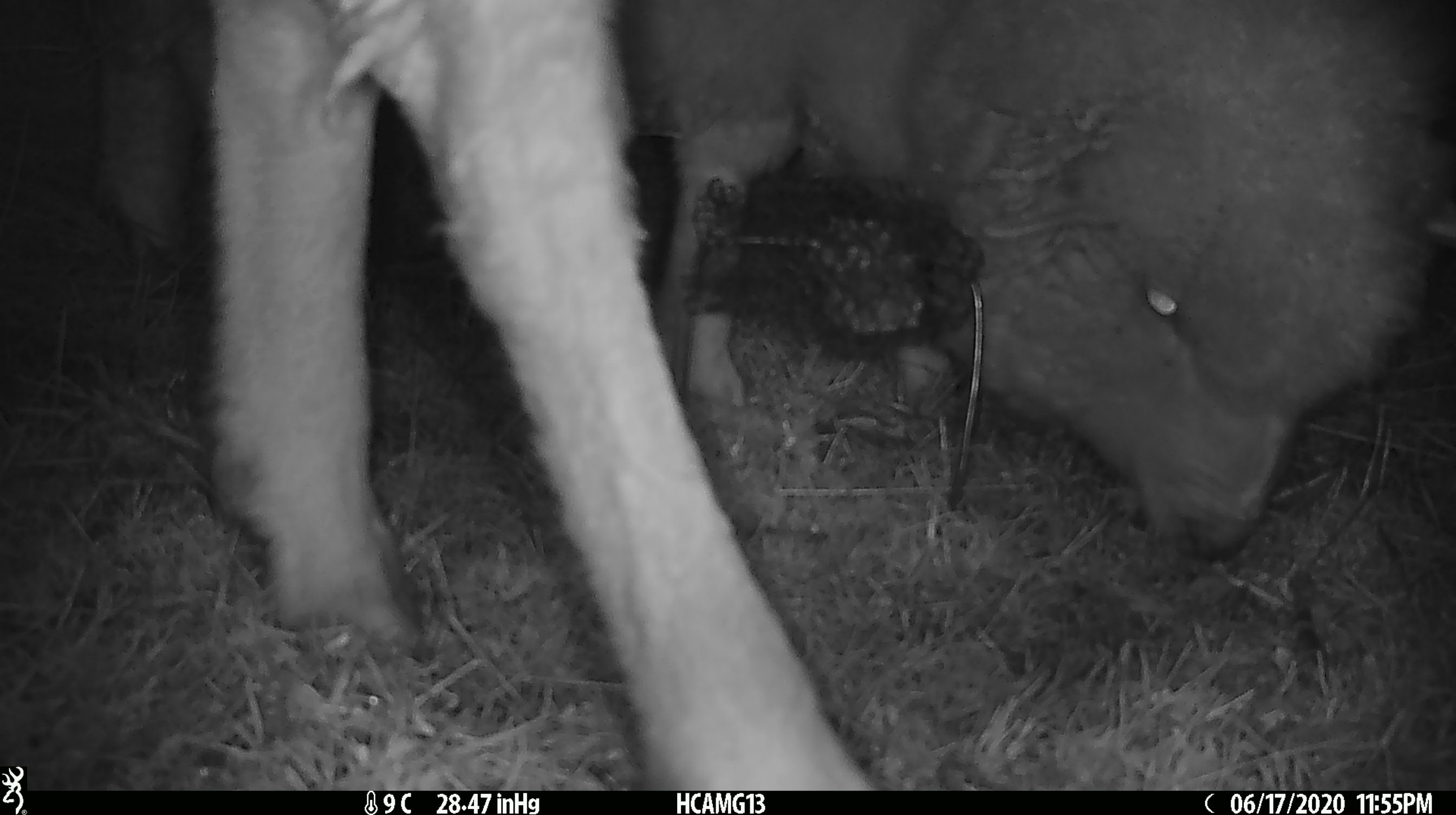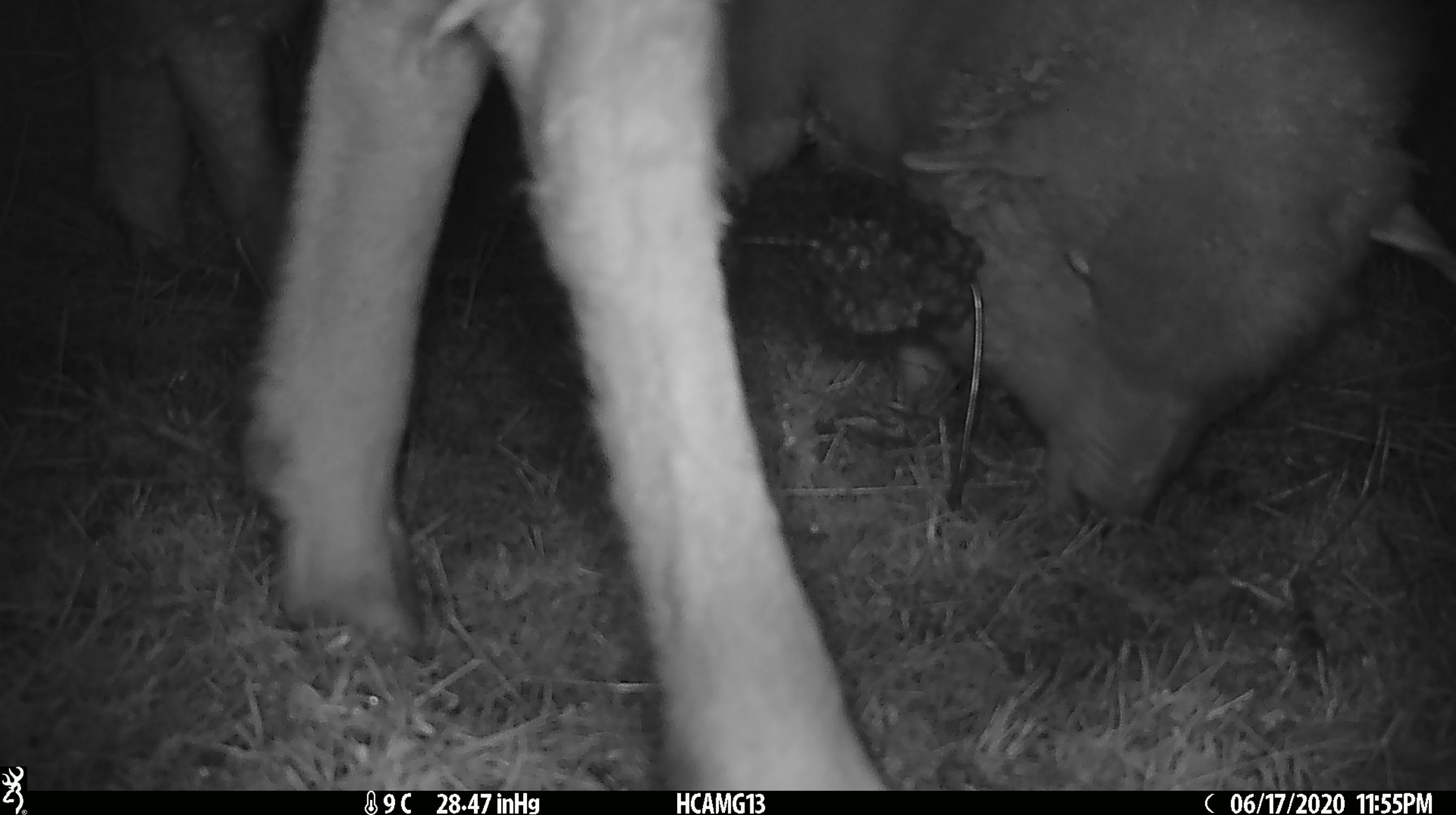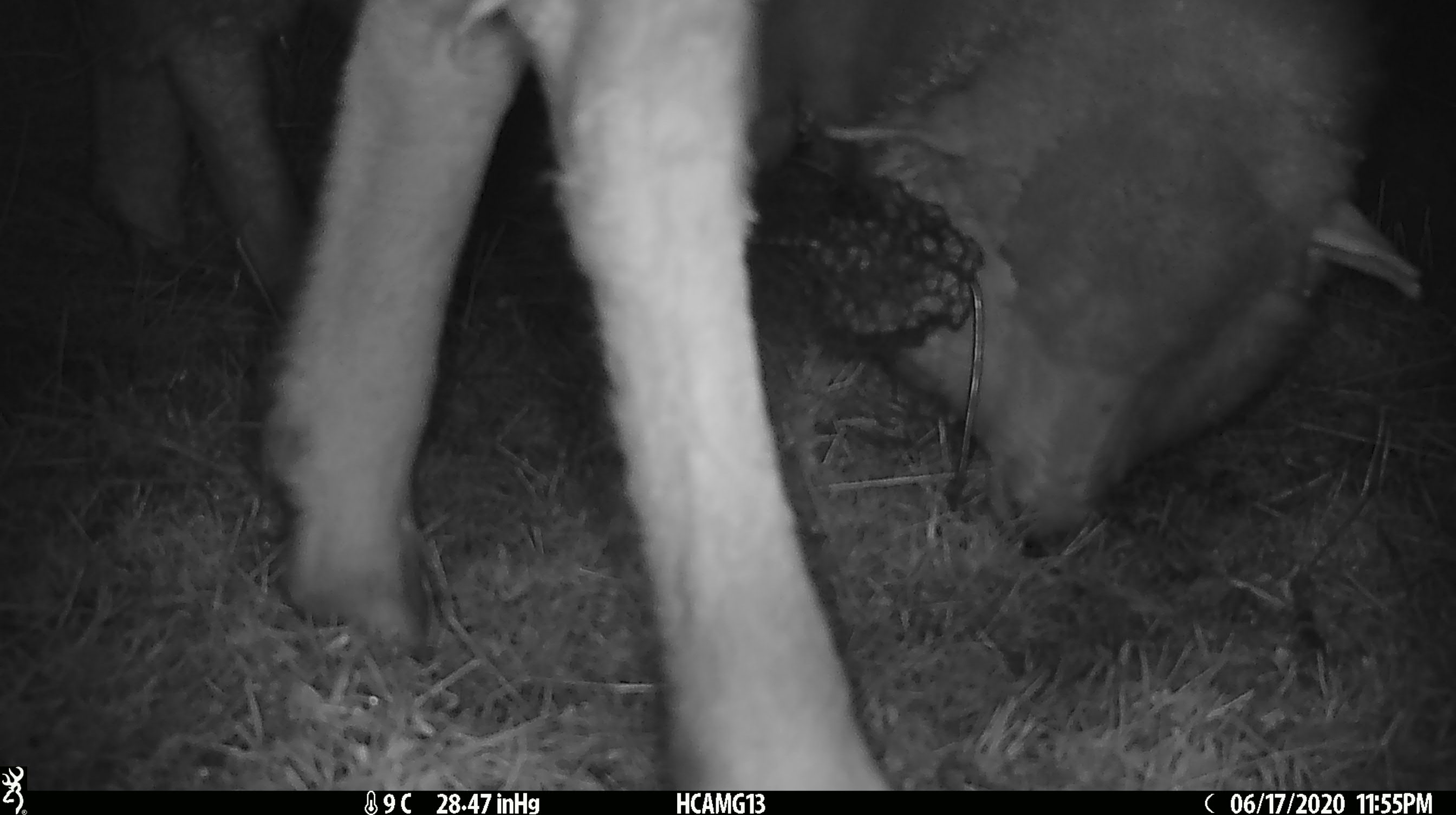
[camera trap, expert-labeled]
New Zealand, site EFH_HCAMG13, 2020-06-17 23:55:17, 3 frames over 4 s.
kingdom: Animalia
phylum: Chordata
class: Mammalia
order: Artiodactyla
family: Bovidae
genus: Ovis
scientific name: Ovis aries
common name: domestic sheep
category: sheep